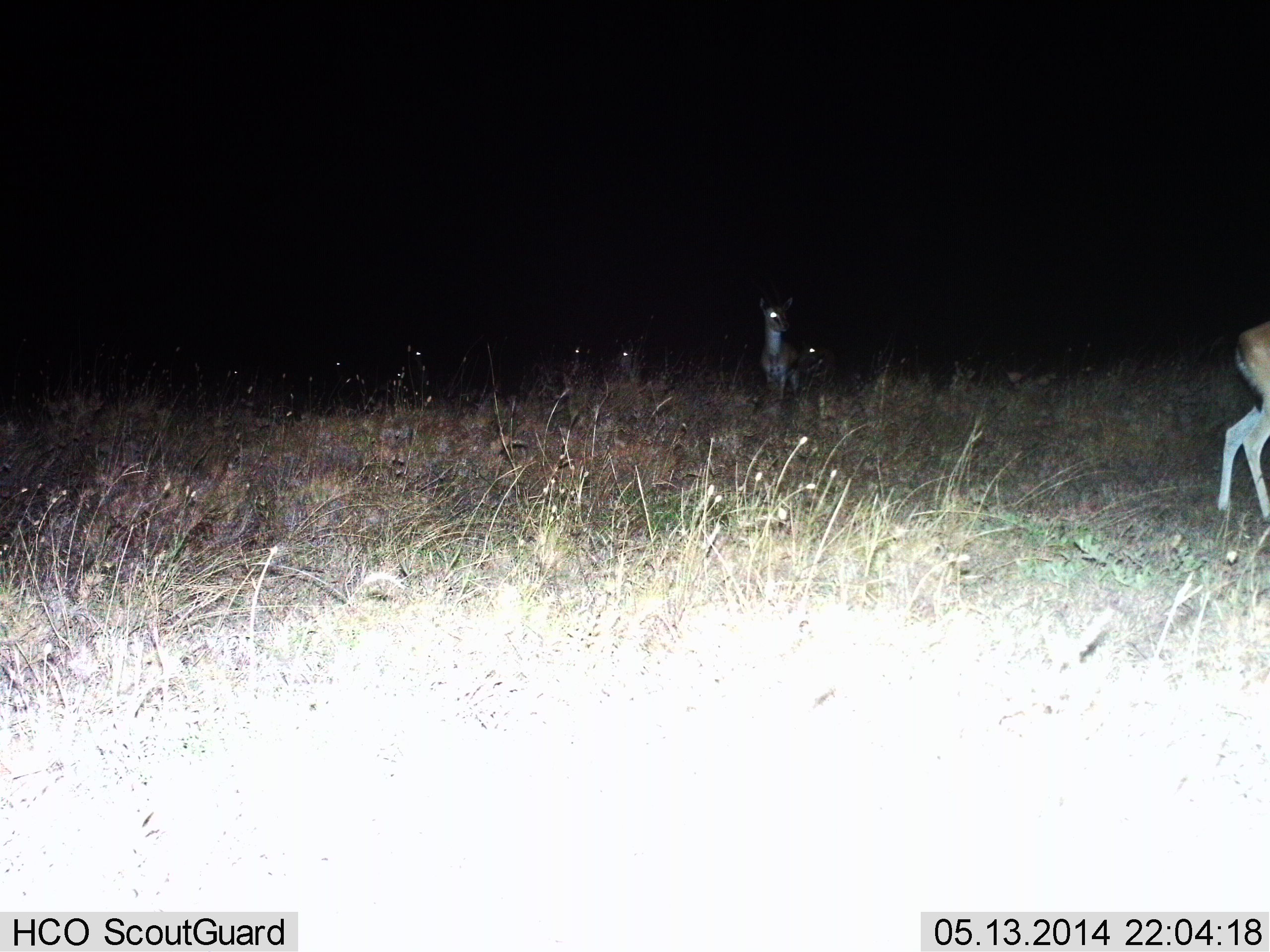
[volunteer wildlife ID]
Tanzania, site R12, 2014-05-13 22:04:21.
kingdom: Animalia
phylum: Chordata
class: Mammalia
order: Artiodactyla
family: Bovidae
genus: Eudorcas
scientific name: Eudorcas thomsonii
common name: thomson's gazelle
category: gazellethomsons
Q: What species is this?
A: Gazellethomsons (thomson's gazelle) (Eudorcas thomsonii).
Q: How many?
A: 4.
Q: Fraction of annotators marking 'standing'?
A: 90%.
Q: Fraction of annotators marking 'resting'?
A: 0%.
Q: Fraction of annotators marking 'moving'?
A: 20%.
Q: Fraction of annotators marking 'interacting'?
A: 0%.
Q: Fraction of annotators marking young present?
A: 0%.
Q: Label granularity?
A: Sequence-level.